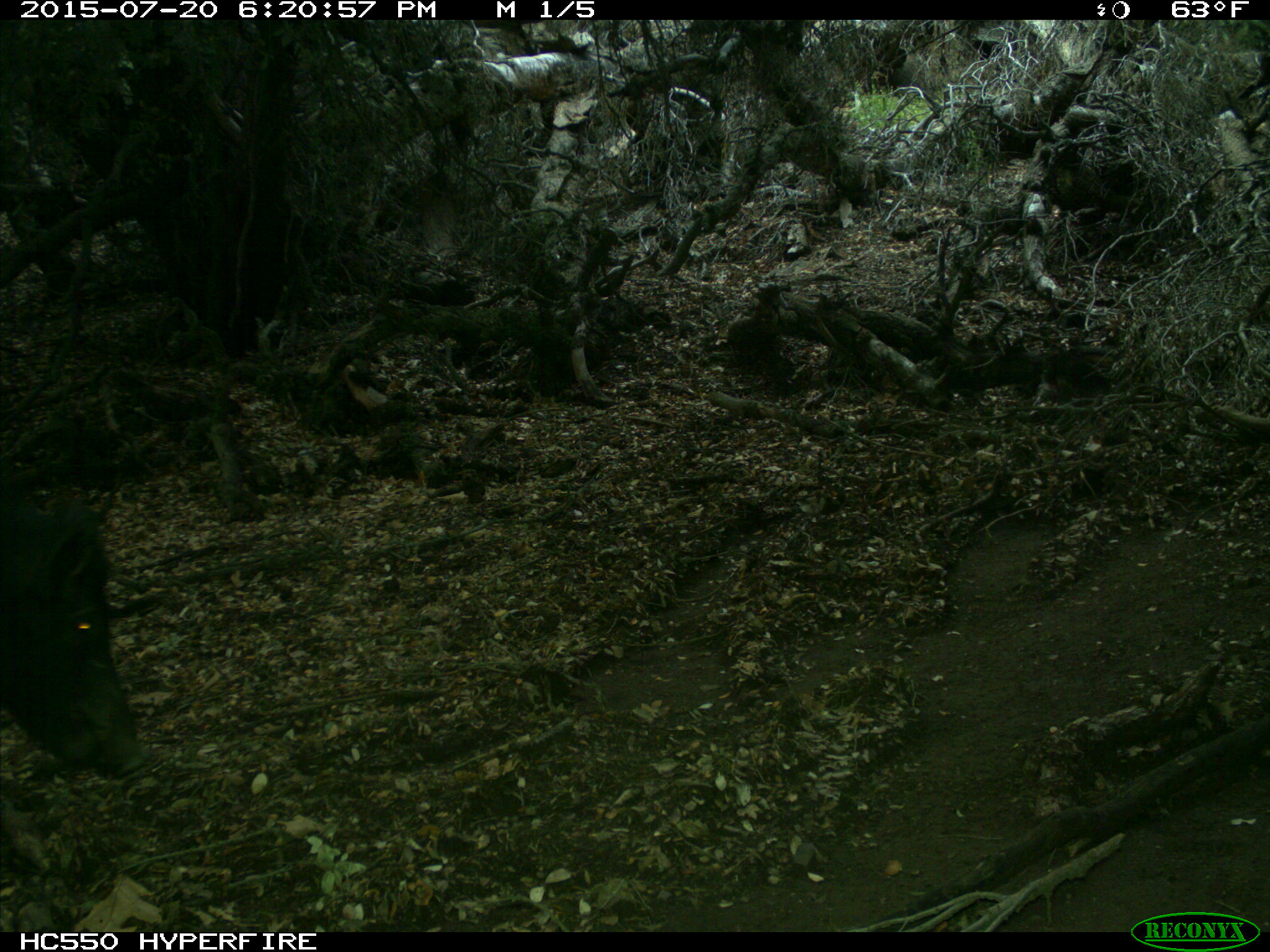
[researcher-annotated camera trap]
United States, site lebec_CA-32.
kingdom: Animalia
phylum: Chordata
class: Mammalia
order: Artiodactyla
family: Suidae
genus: Sus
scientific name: Sus scrofa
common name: wild boar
Sus scrofa (wild boar).